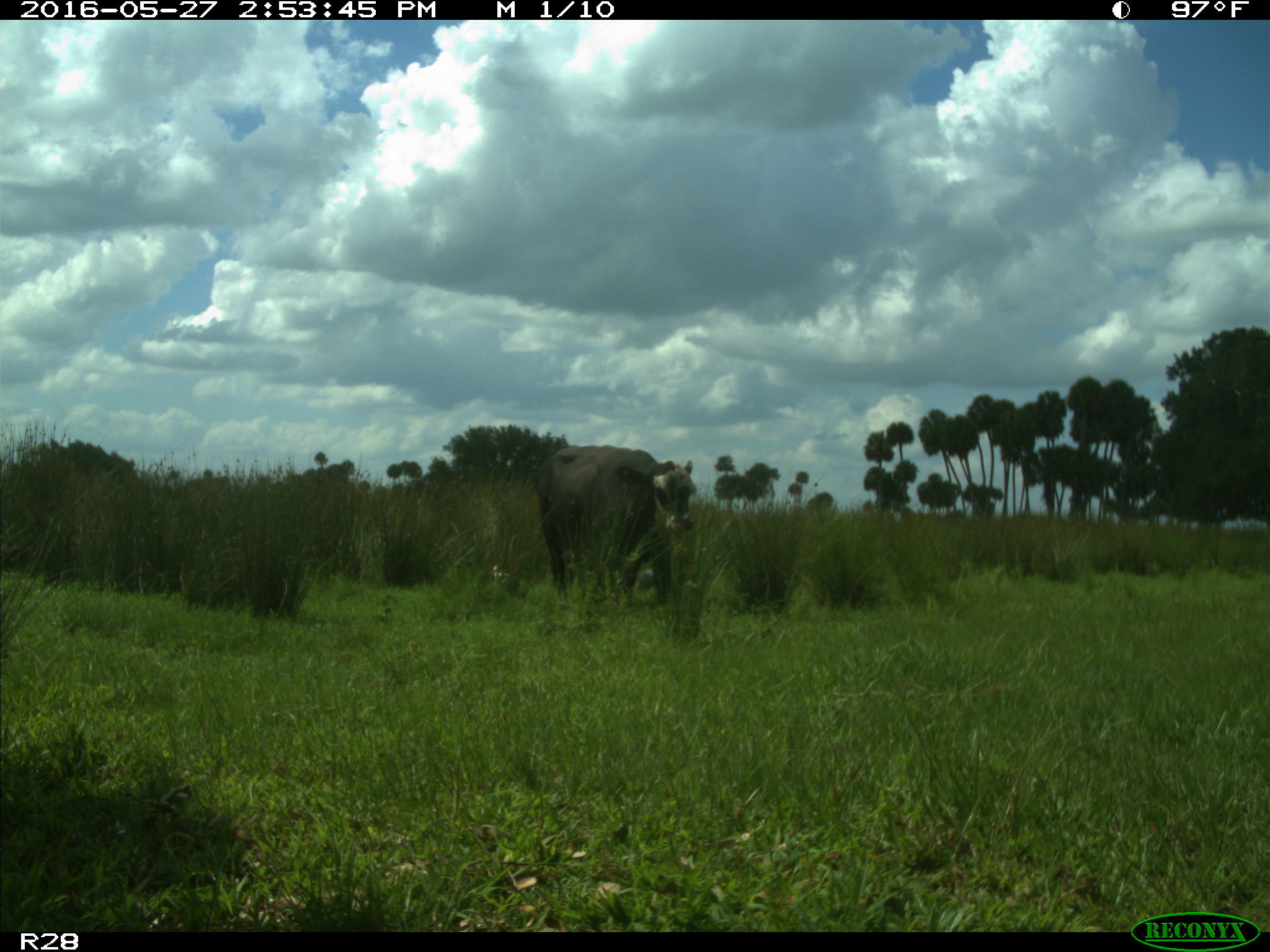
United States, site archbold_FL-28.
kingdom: Animalia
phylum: Chordata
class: Mammalia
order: Artiodactyla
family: Bovidae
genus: Bos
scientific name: Bos taurus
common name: domestic cow